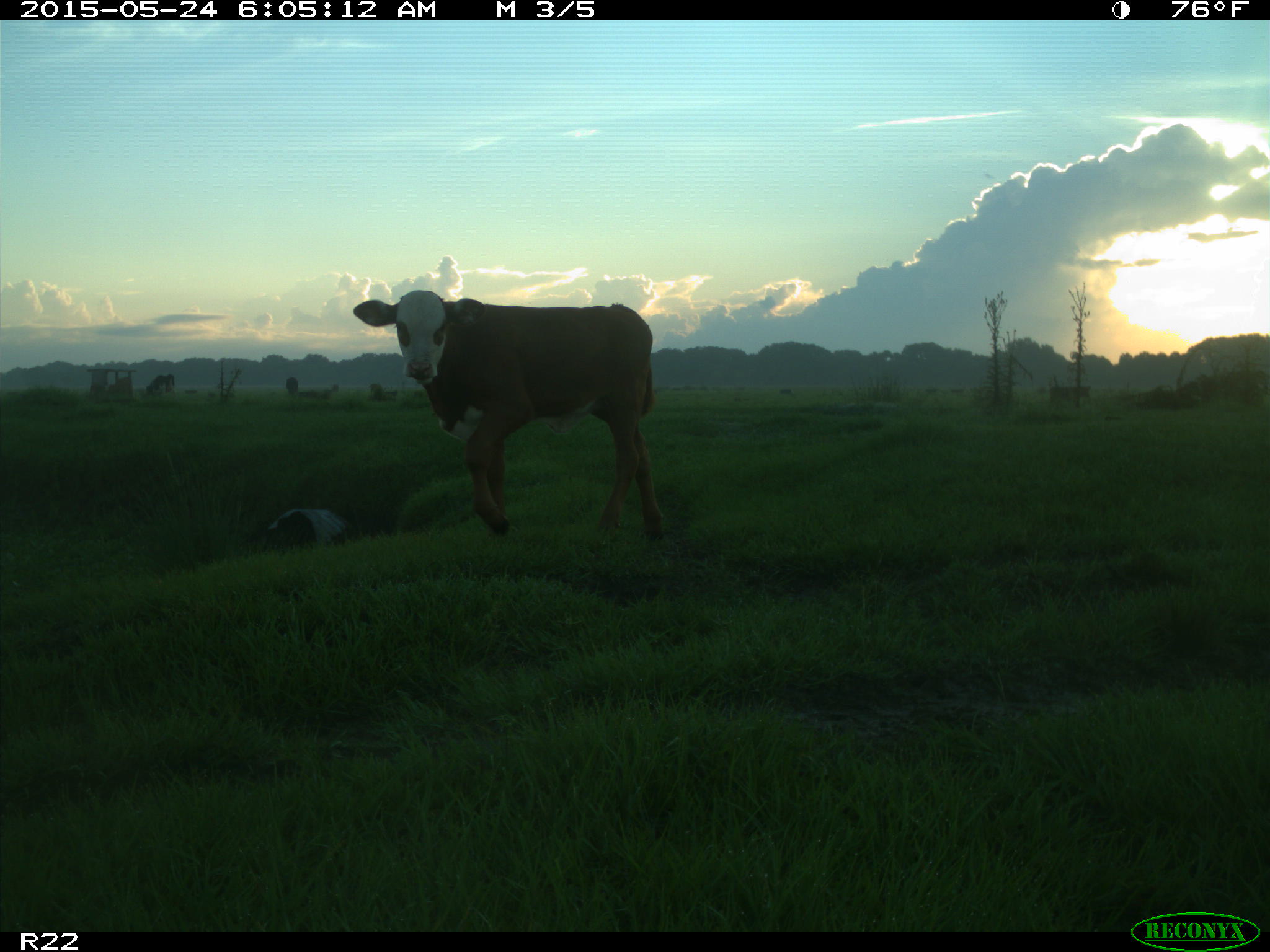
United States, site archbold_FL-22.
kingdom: Animalia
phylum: Chordata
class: Mammalia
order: Artiodactyla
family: Bovidae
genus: Bos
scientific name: Bos taurus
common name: domestic cow